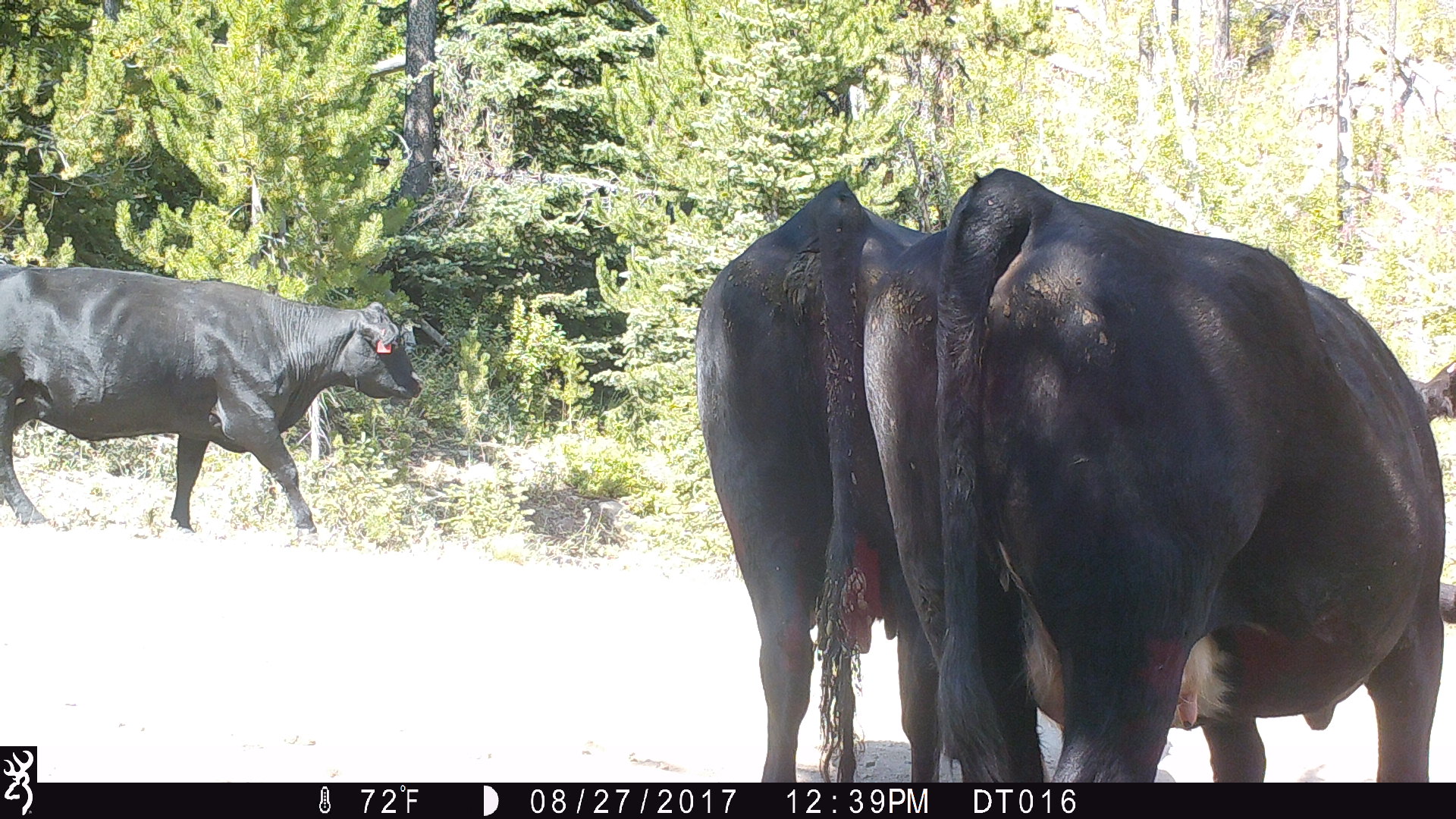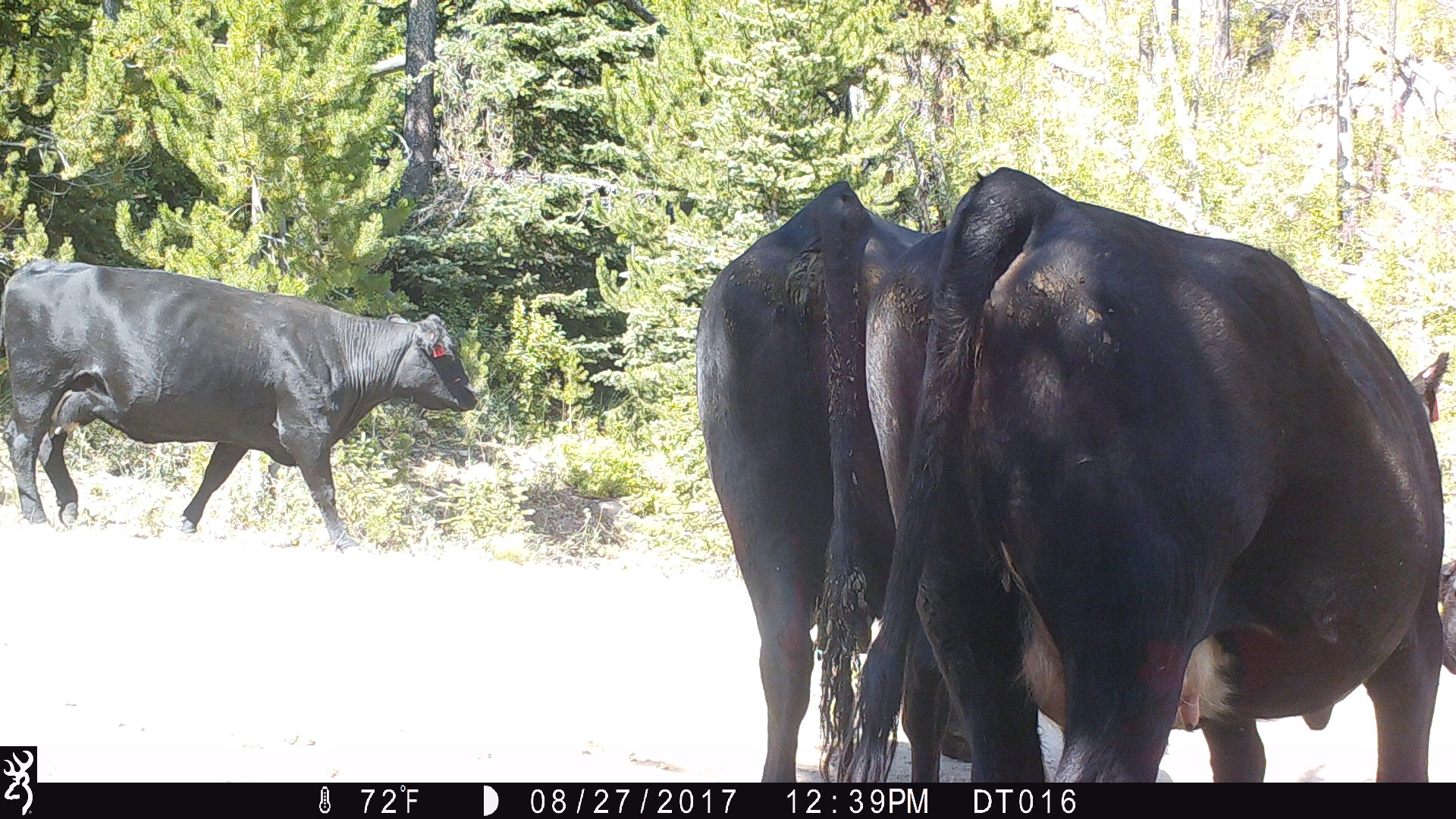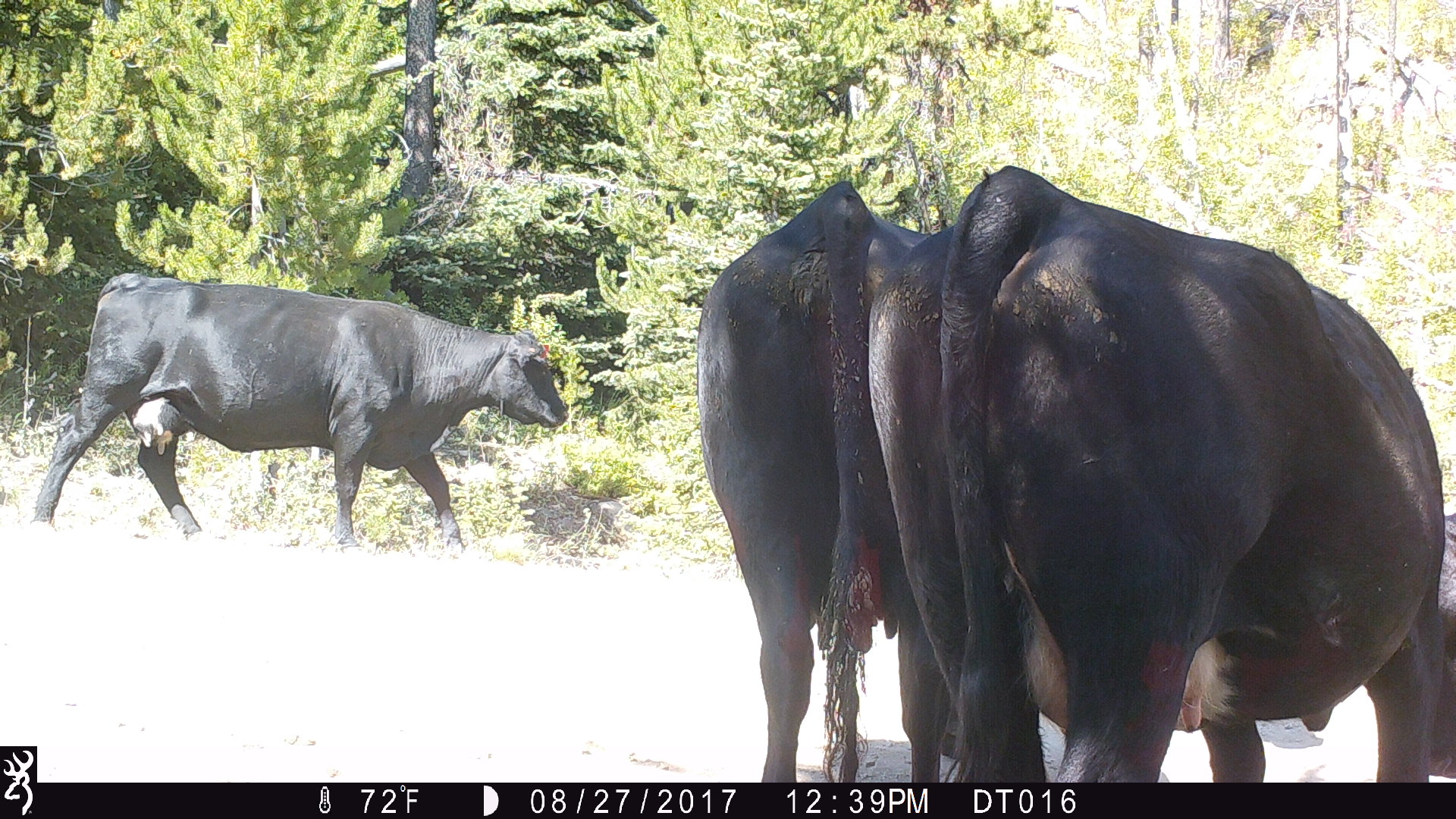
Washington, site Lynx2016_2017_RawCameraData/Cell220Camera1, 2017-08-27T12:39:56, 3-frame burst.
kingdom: Animalia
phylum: Chordata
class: Mammalia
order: Artiodactyla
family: Bovidae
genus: Bos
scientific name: Bos taurus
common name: domestic cattle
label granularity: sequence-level